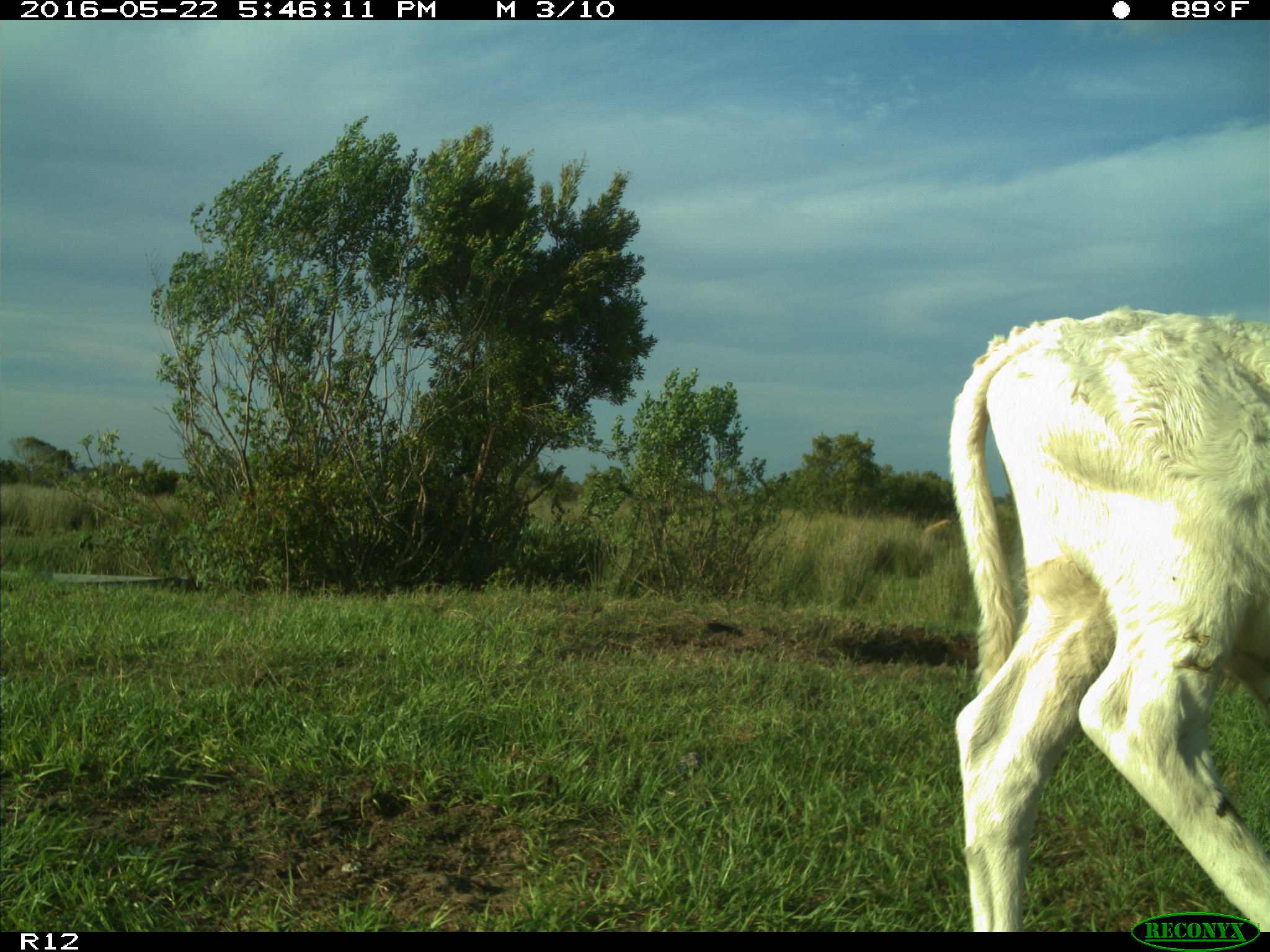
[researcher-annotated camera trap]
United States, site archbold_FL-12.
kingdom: Animalia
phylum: Chordata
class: Mammalia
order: Artiodactyla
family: Bovidae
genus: Bos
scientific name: Bos taurus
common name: domestic cow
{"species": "Bos taurus (domestic cow)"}